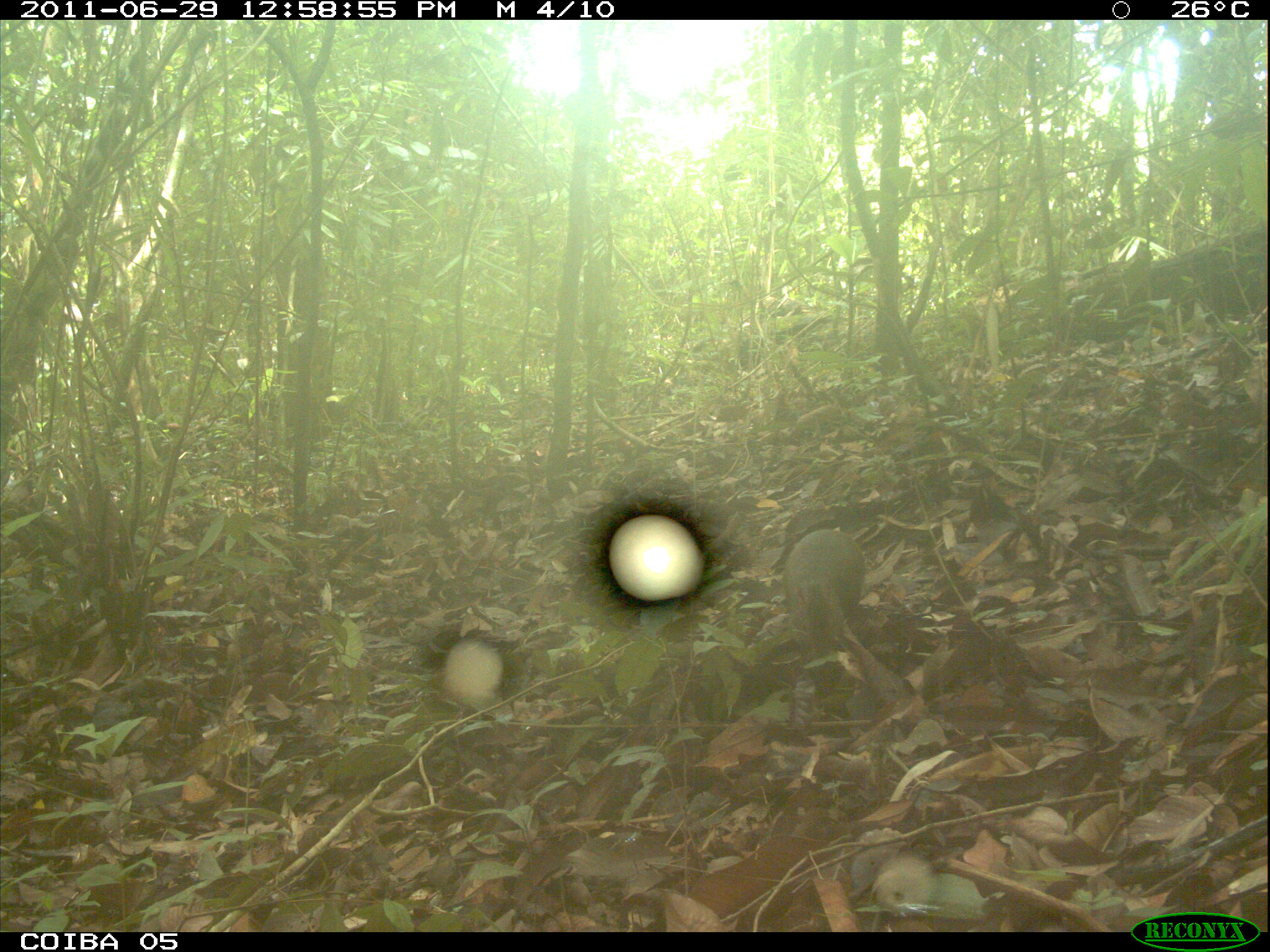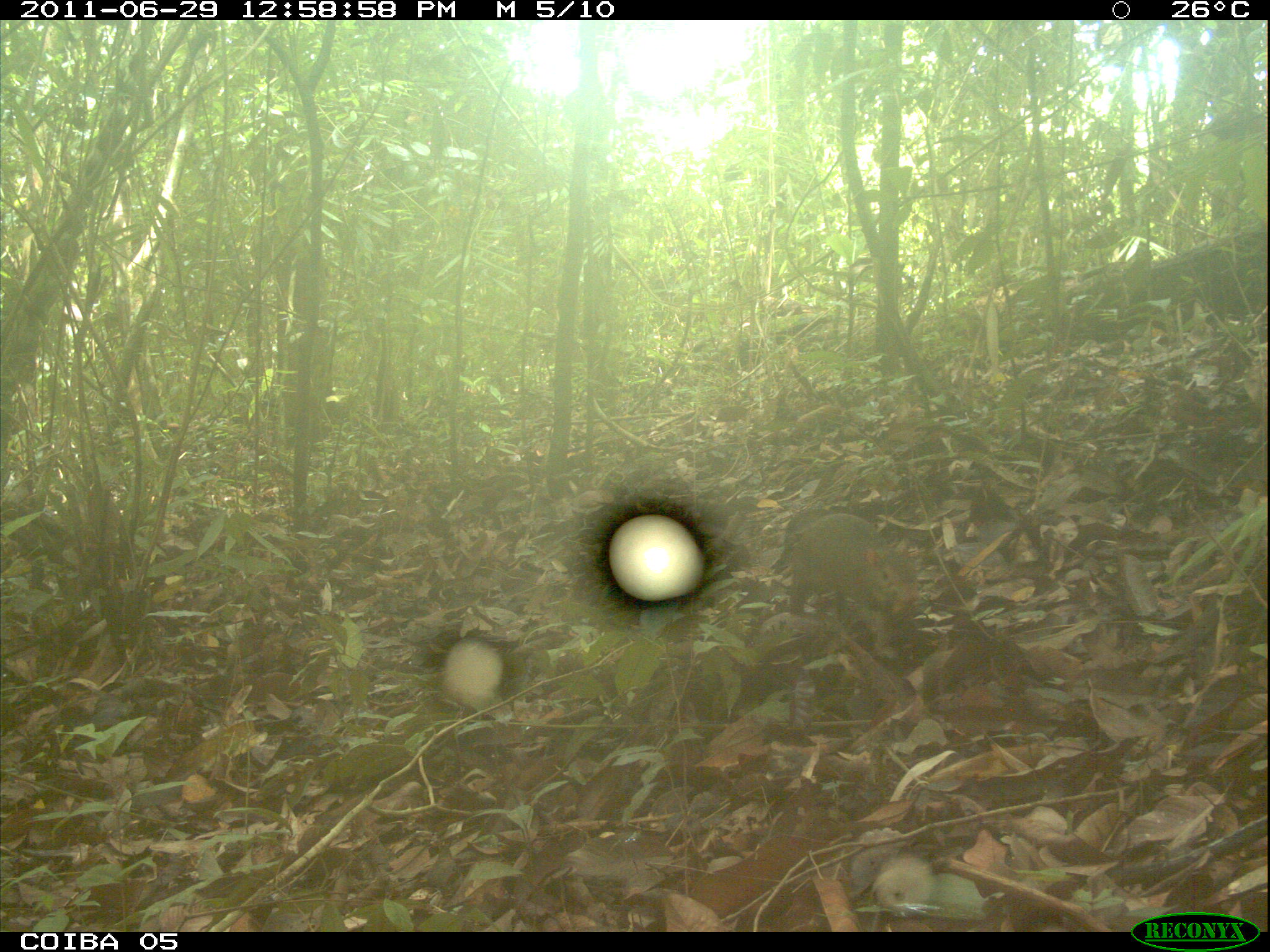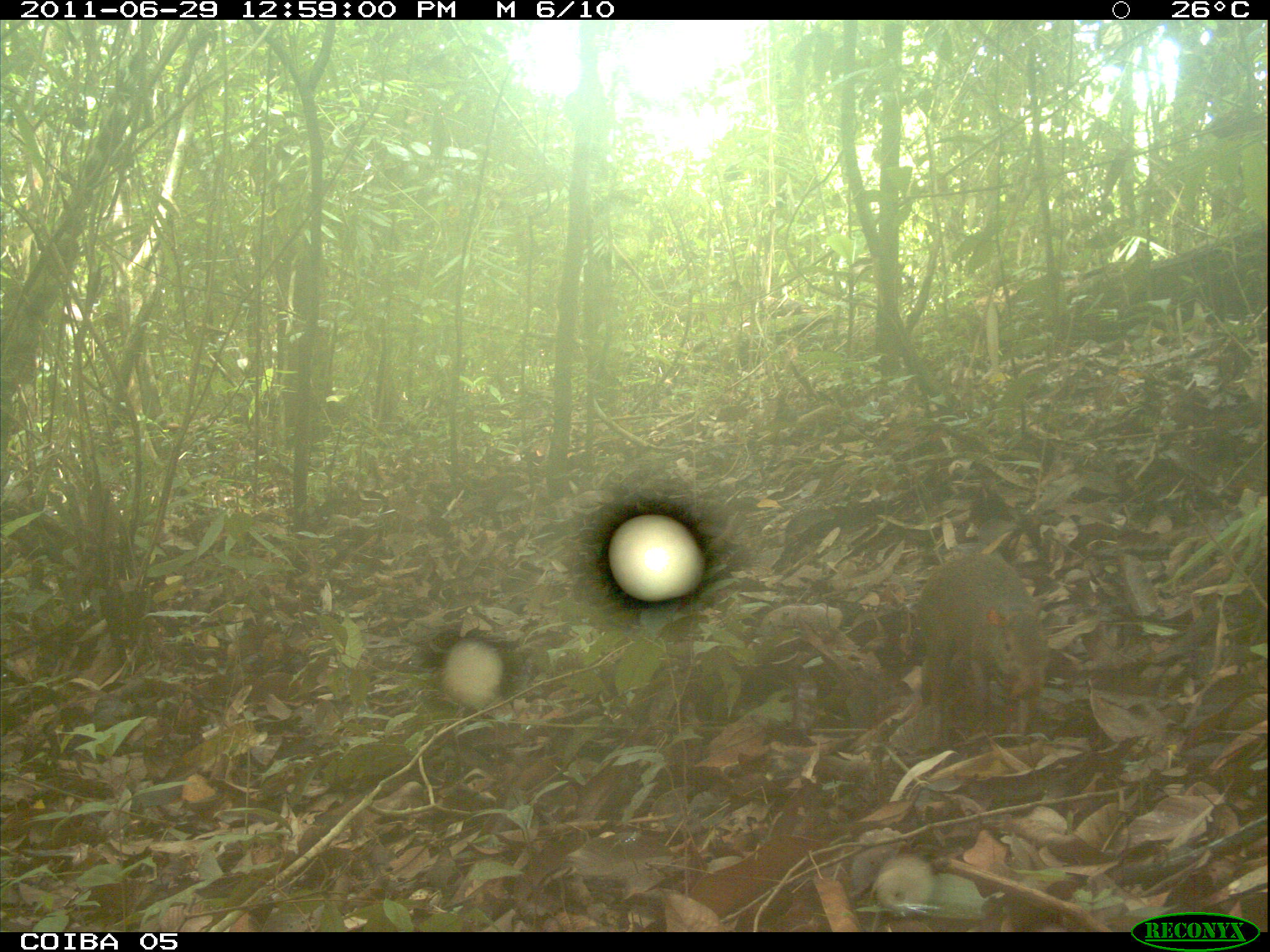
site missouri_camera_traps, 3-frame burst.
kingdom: Animalia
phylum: Chordata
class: Mammalia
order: Rodentia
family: Dasyproctidae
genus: Dasyprocta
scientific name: Dasyprocta coibae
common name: coiban agouti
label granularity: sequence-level